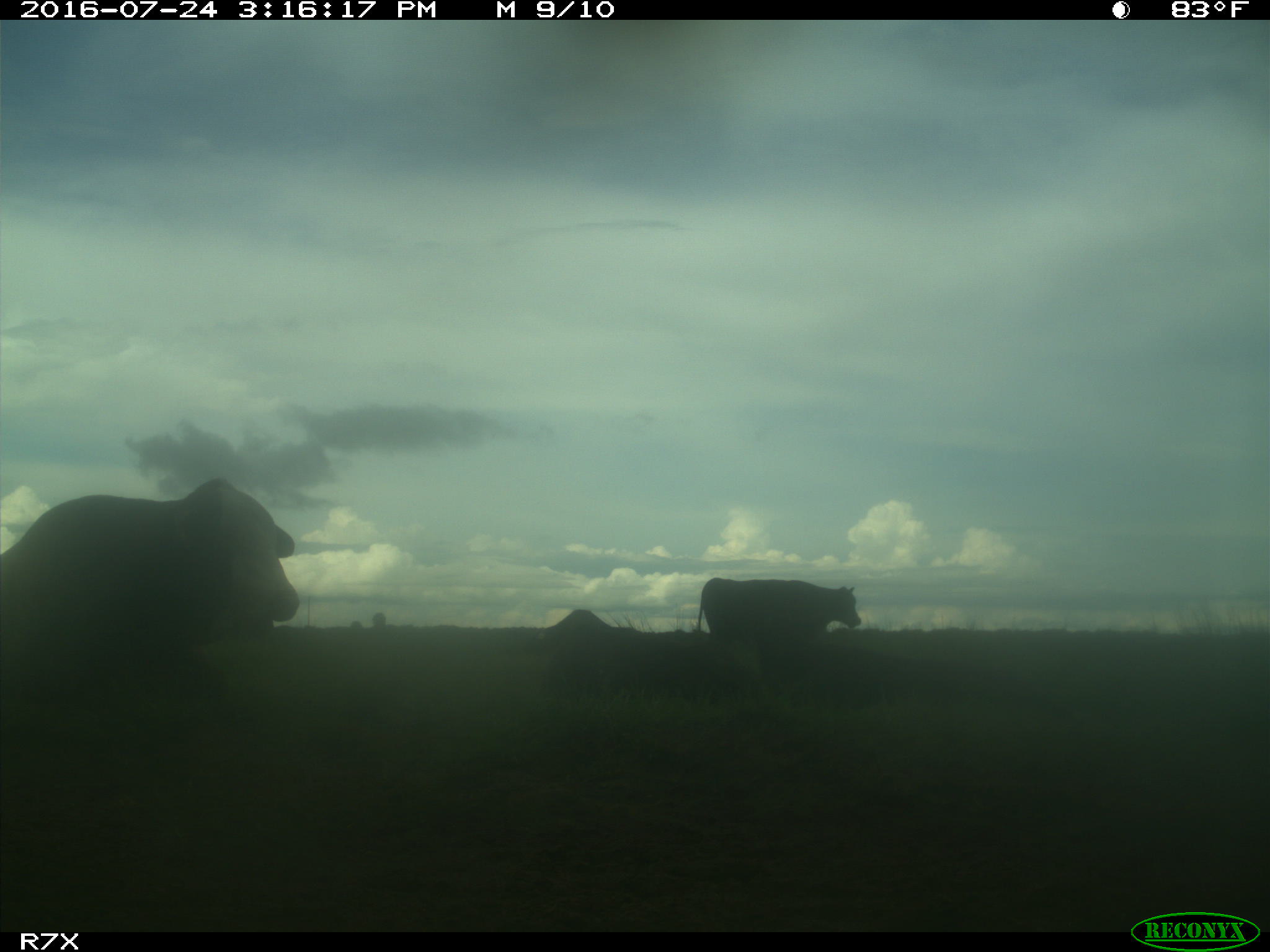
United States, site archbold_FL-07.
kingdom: Animalia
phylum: Chordata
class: Mammalia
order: Artiodactyla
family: Bovidae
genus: Bos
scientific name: Bos taurus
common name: domestic cow